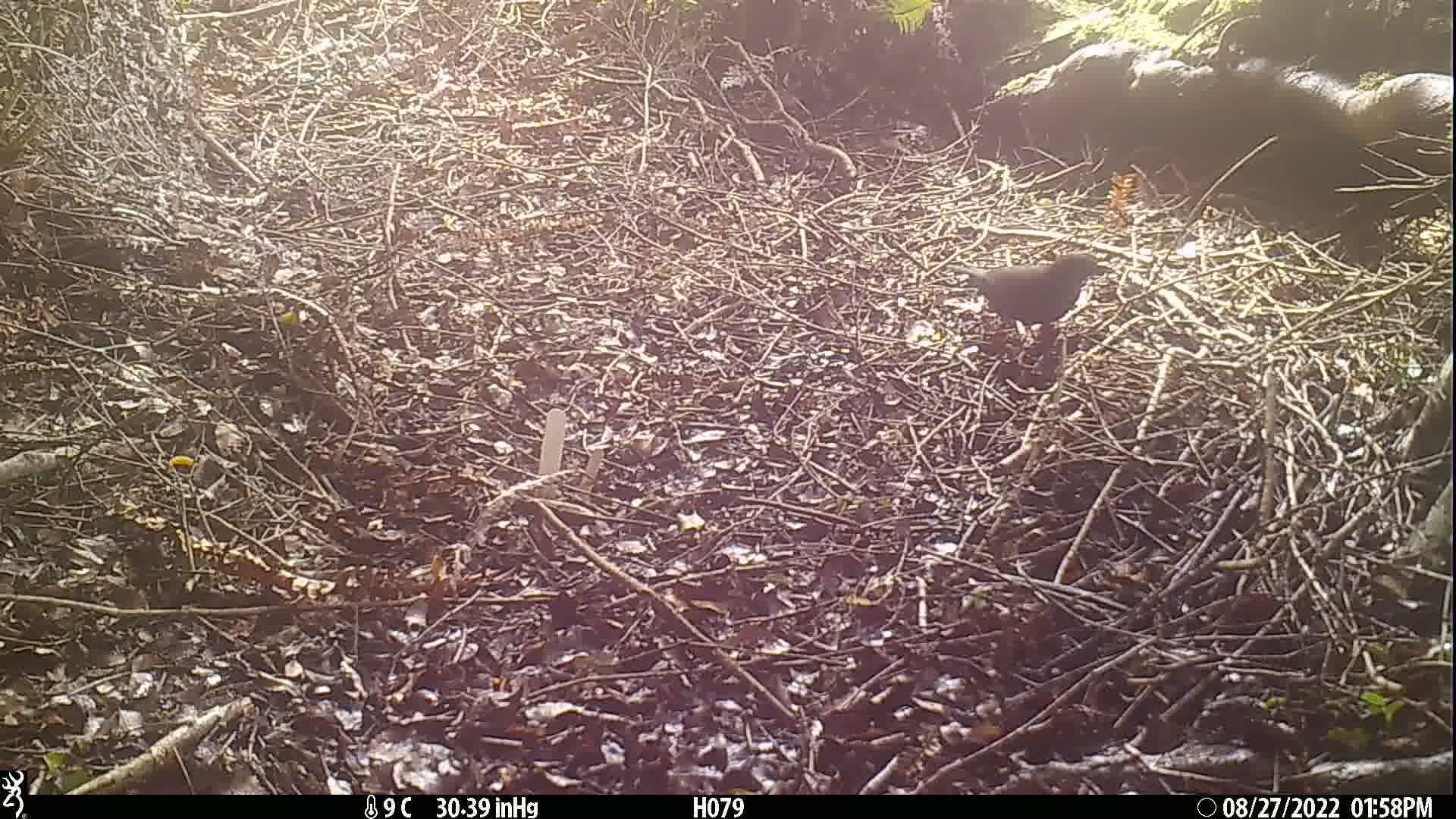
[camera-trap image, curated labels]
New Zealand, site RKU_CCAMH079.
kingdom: Animalia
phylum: Chordata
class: Aves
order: Passeriformes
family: Turdidae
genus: Turdus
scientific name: Turdus merula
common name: eurasian blackbird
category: blackbird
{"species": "blackbird (eurasian blackbird) (Turdus merula)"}